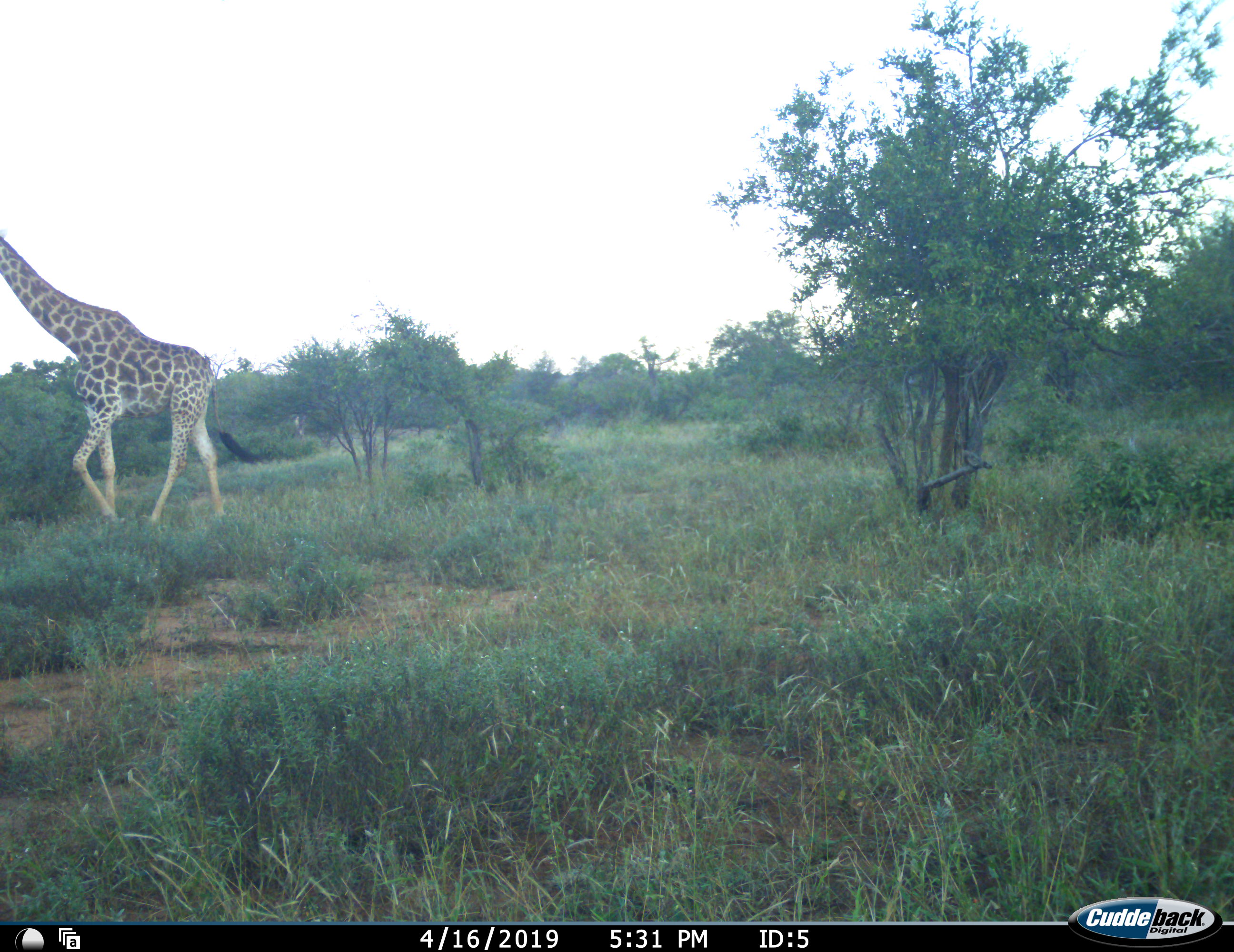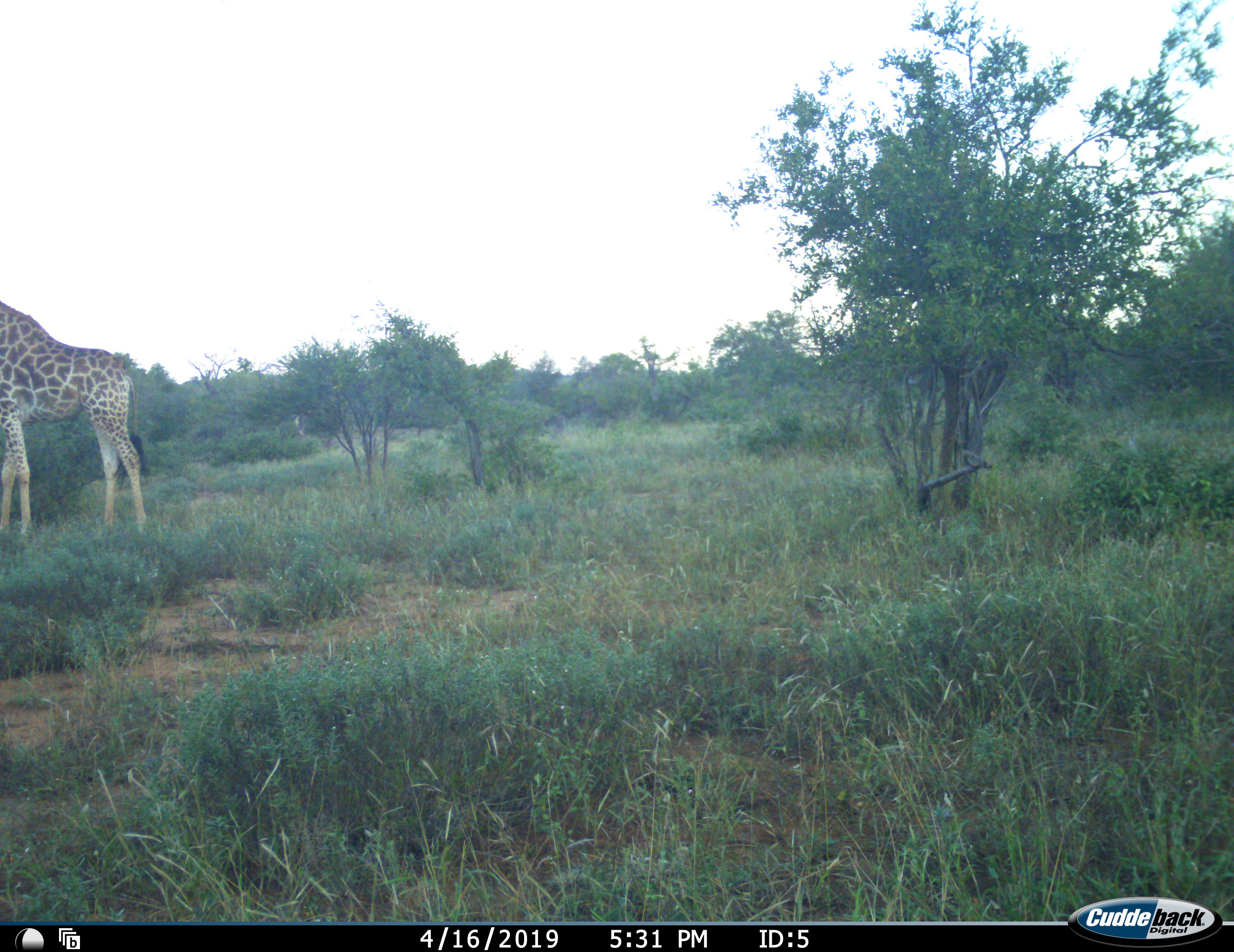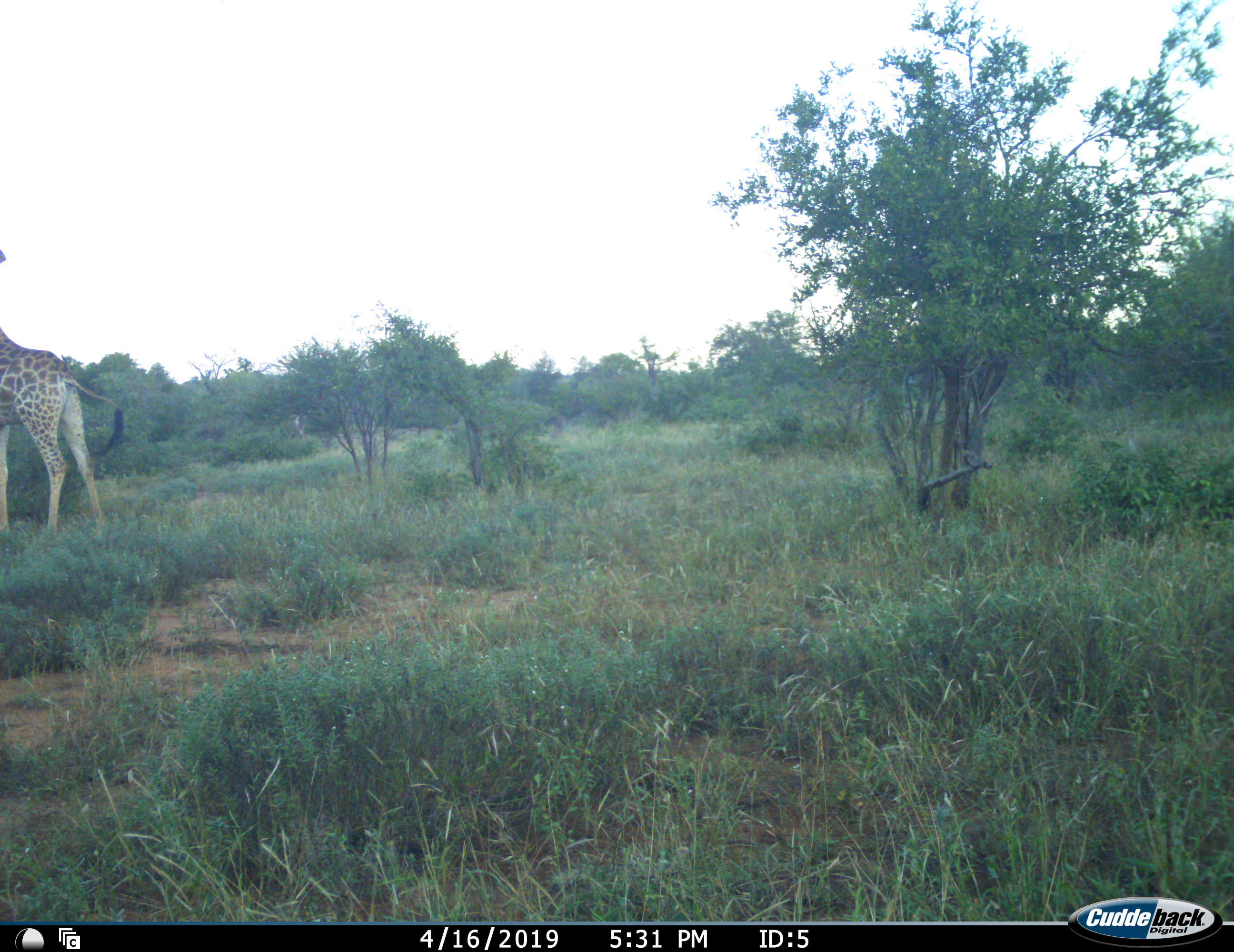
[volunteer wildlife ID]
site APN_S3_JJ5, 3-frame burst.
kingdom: Animalia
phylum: Chordata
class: Mammalia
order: Artiodactyla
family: Giraffidae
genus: Giraffa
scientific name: Giraffa camelopardalis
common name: giraffe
Giraffe (Giraffa camelopardalis), count 1. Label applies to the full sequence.